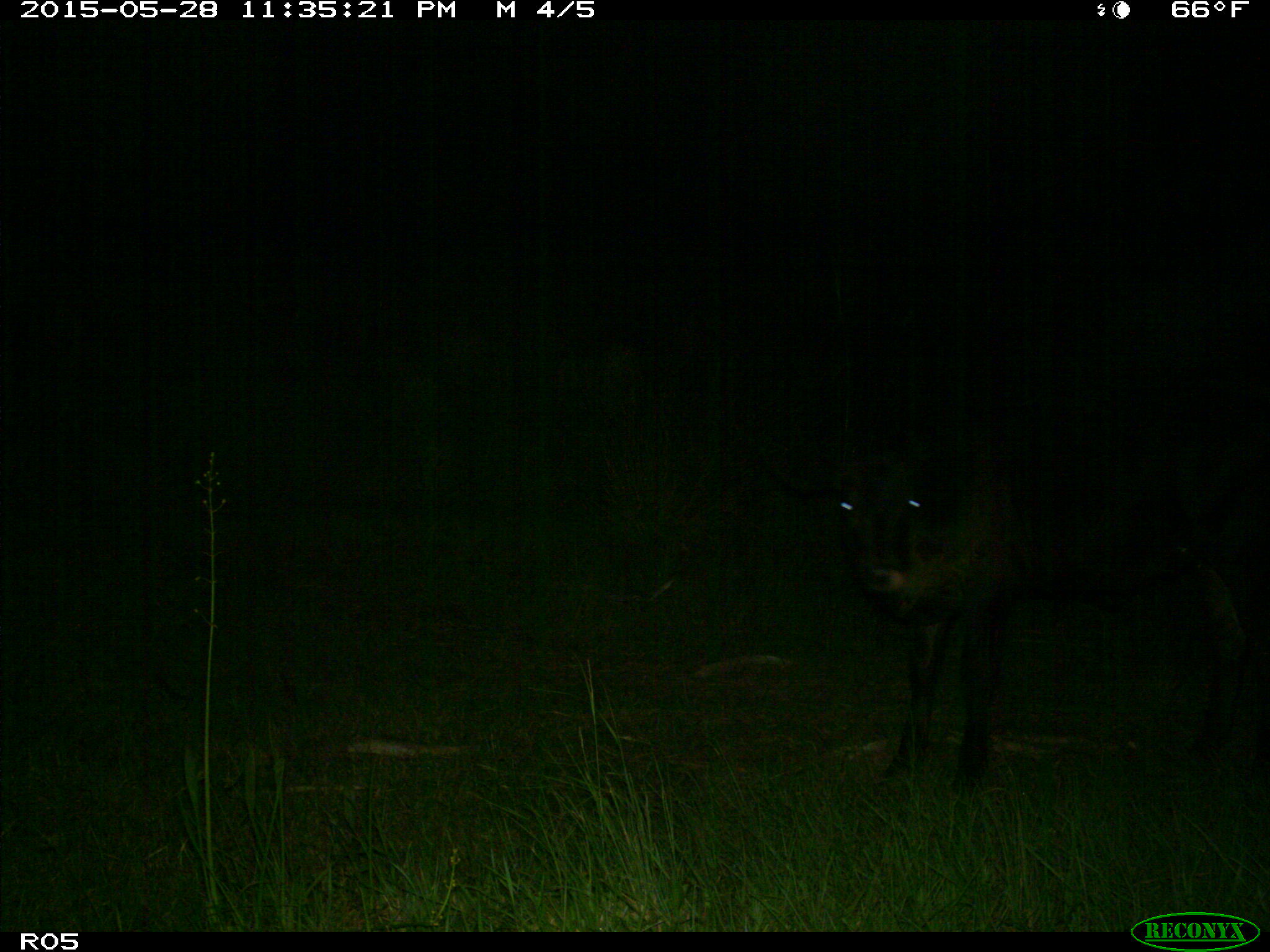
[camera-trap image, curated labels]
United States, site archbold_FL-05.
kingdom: Animalia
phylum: Chordata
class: Mammalia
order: Artiodactyla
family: Bovidae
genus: Bos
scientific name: Bos taurus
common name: domestic cow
Bos taurus (domestic cow).